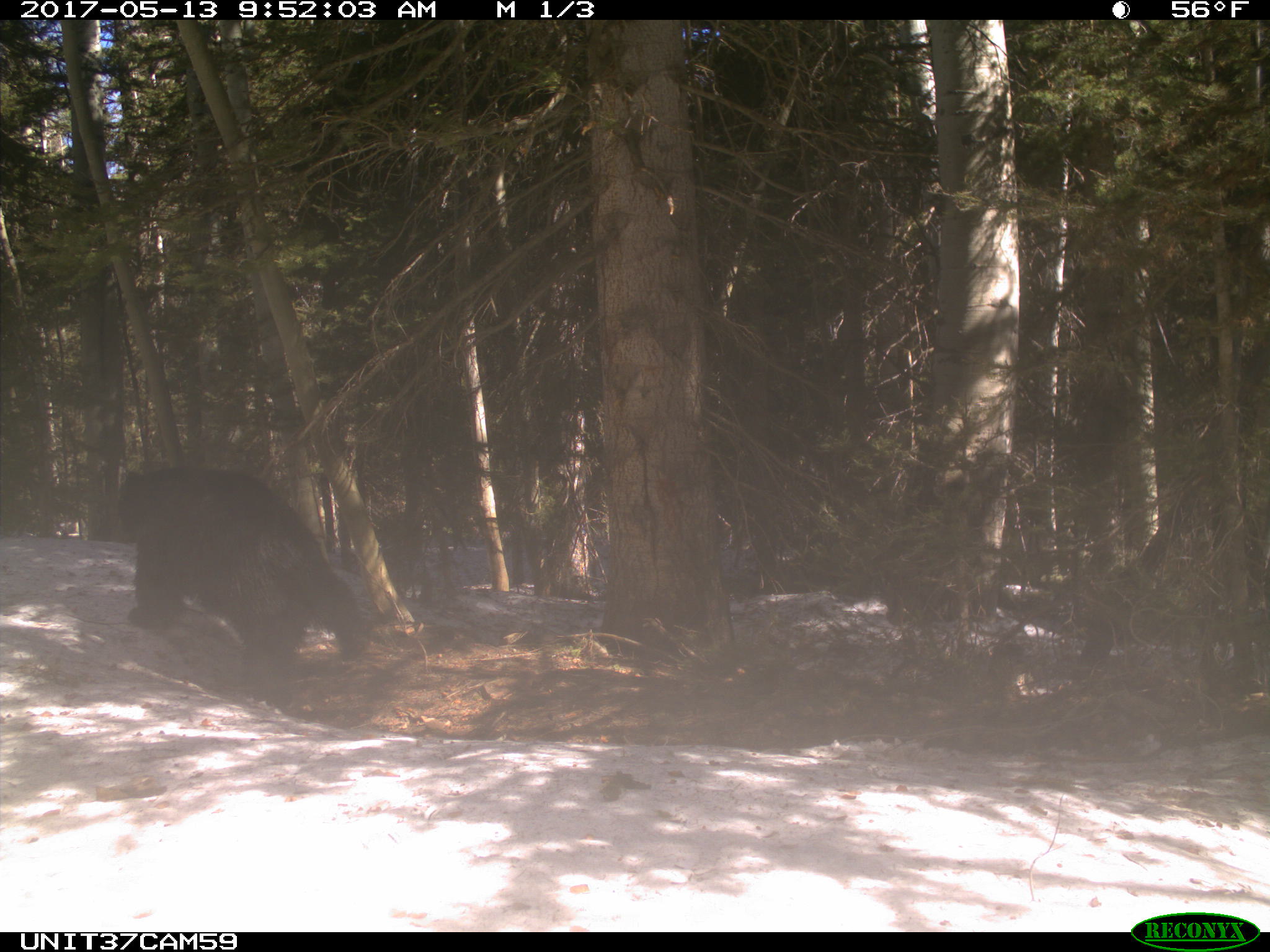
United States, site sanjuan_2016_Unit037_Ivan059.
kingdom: Animalia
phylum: Chordata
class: Mammalia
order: Carnivora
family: Ursidae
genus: Ursus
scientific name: Ursus americanus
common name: american black bear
Ursus americanus (american black bear).